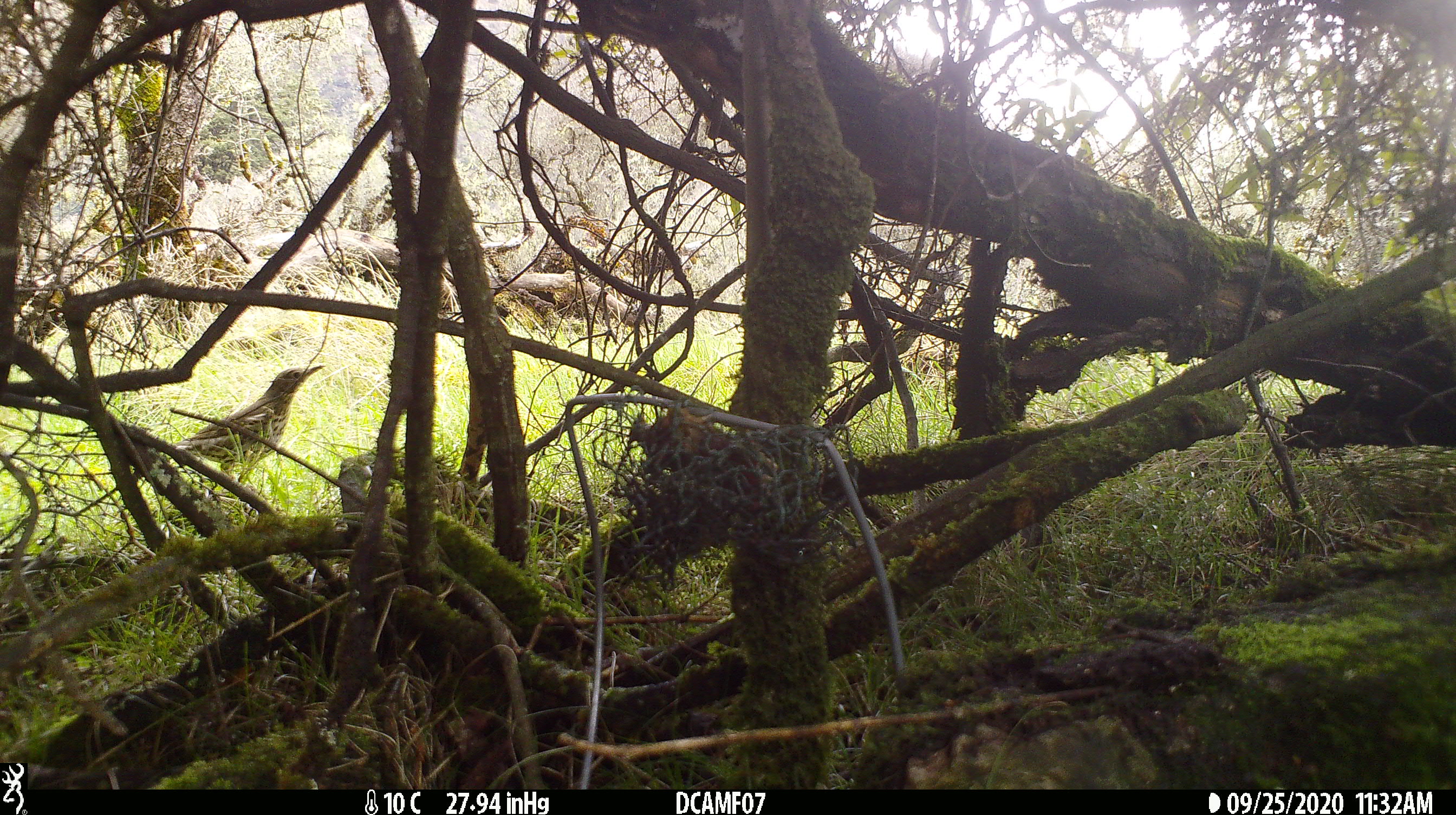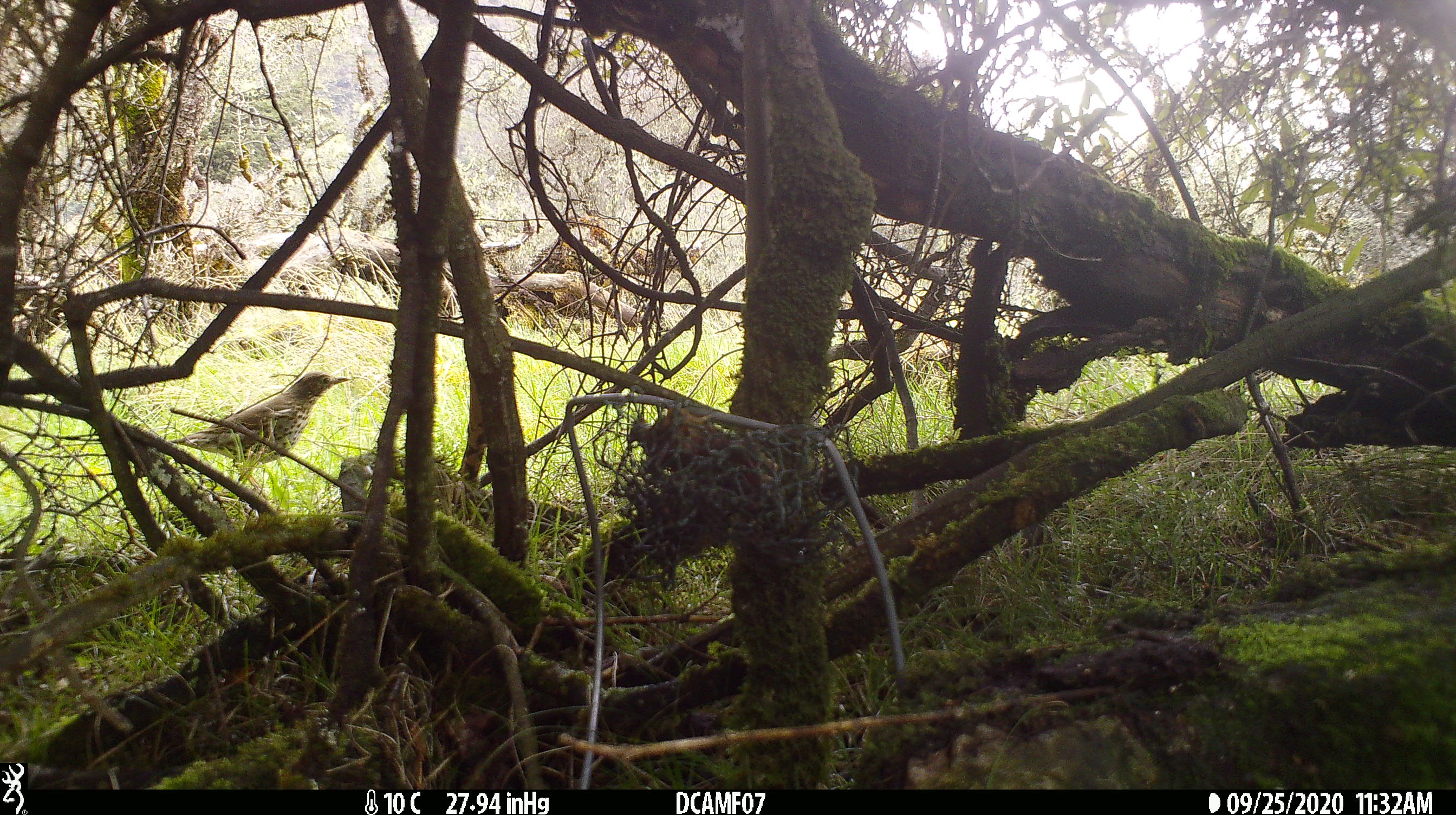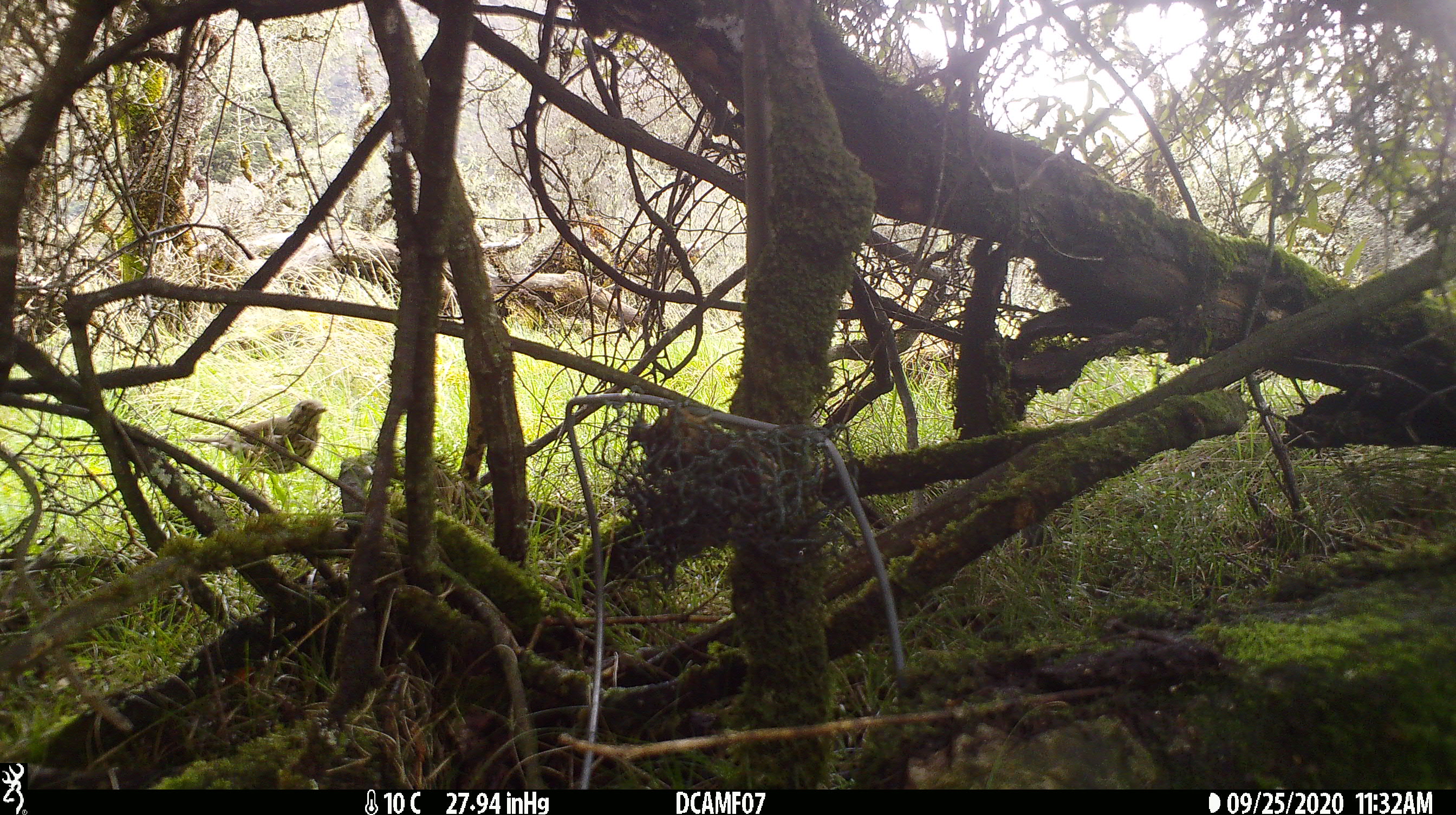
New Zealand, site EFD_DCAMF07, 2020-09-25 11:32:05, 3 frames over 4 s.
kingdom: Animalia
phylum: Chordata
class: Aves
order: Passeriformes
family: Turdidae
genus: Turdus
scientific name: Turdus philomelos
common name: song thrush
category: thrush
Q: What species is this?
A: Thrush (song thrush) (Turdus philomelos).